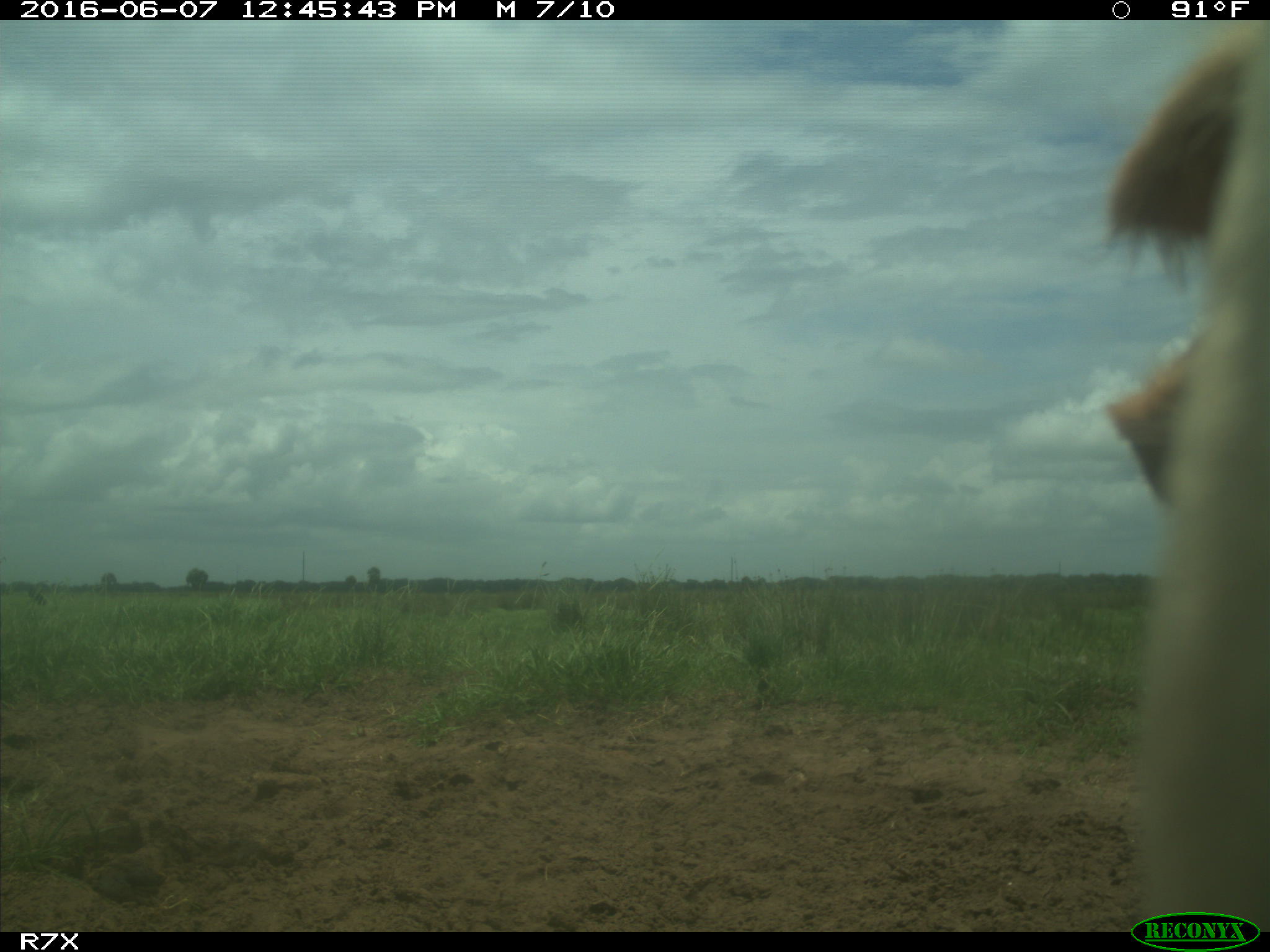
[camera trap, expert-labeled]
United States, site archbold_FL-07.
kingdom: Animalia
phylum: Chordata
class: Mammalia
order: Artiodactyla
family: Bovidae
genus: Bos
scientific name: Bos taurus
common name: domestic cow